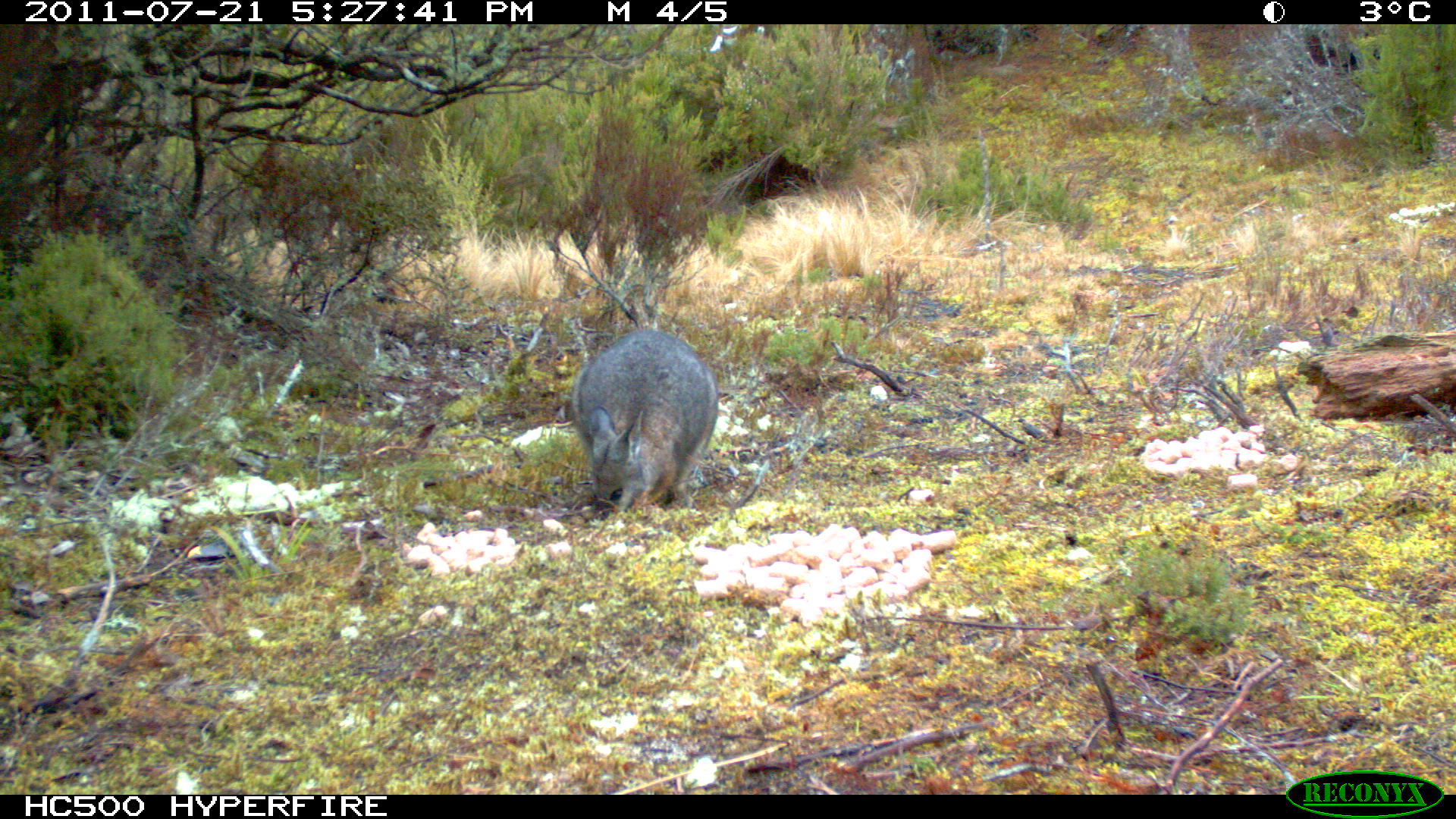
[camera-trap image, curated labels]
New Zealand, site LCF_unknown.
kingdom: Animalia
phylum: Chordata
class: Mammalia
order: Diprotodontia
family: Macropodidae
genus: Notamacropus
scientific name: Notamacropus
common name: wallaby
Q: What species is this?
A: Wallaby (Notamacropus).